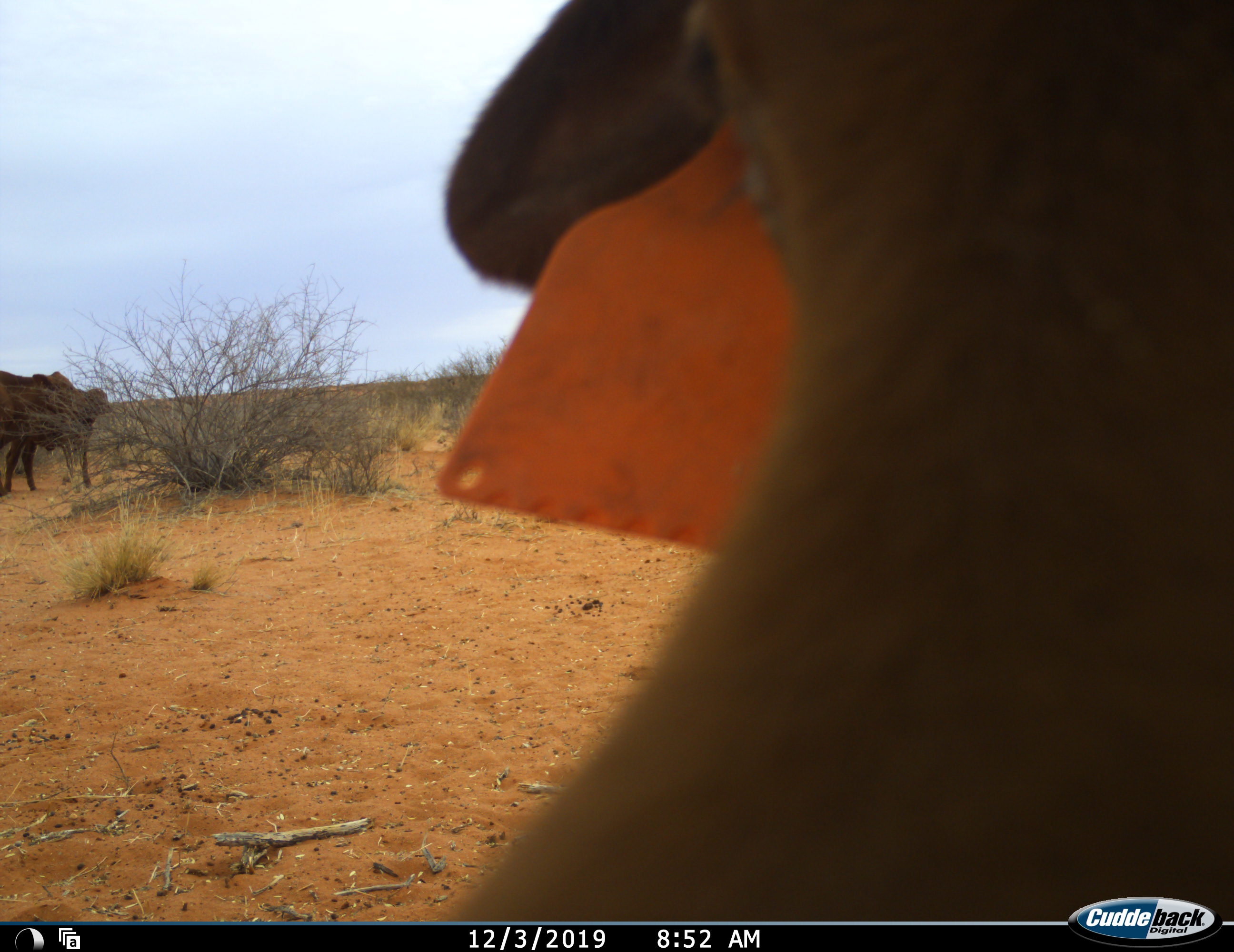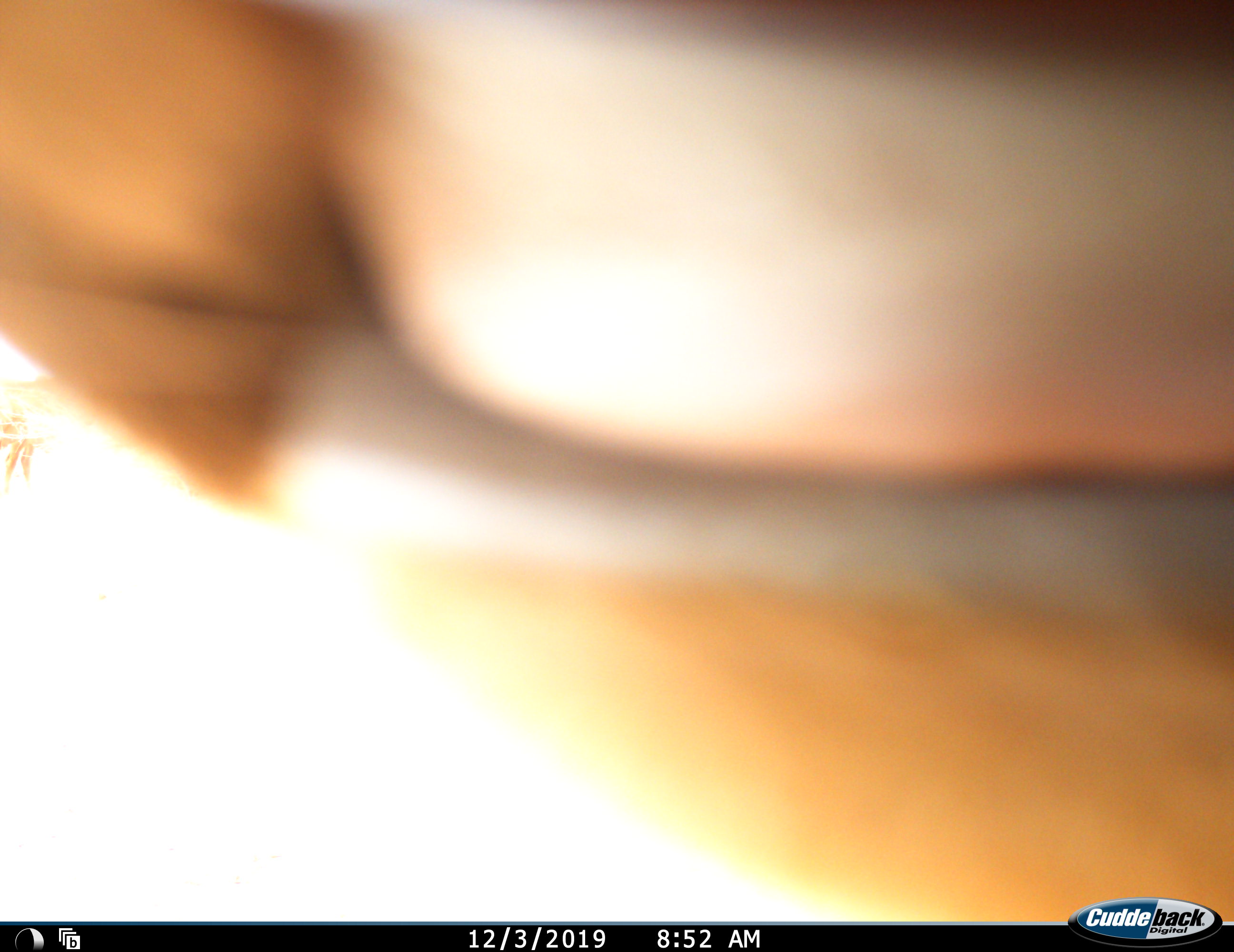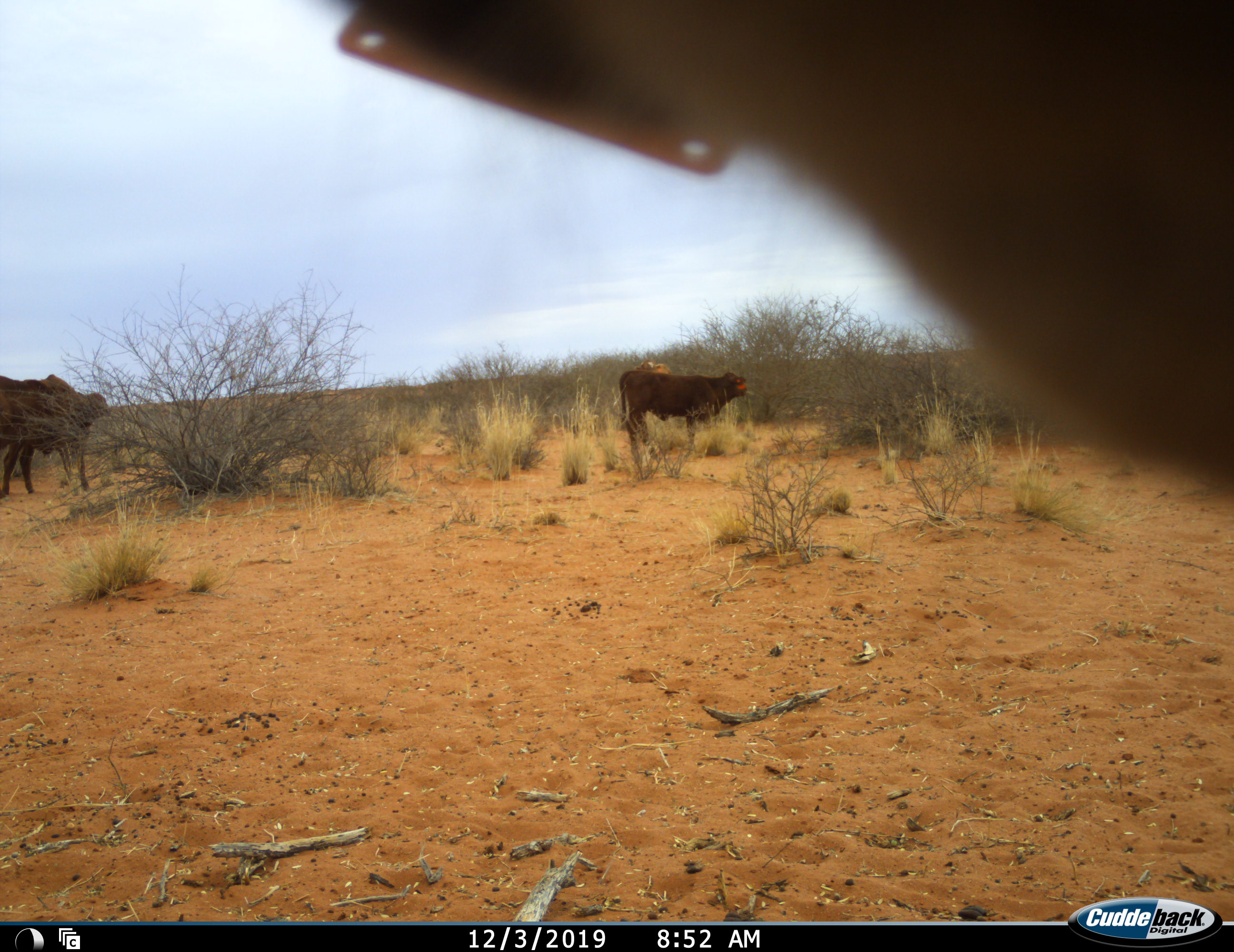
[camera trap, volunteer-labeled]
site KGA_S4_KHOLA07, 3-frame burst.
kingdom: Animalia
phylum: Chordata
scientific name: Vertebrata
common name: domestic animal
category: domesticanimal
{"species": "domesticanimal (domestic animal) (Vertebrata)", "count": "4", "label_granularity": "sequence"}